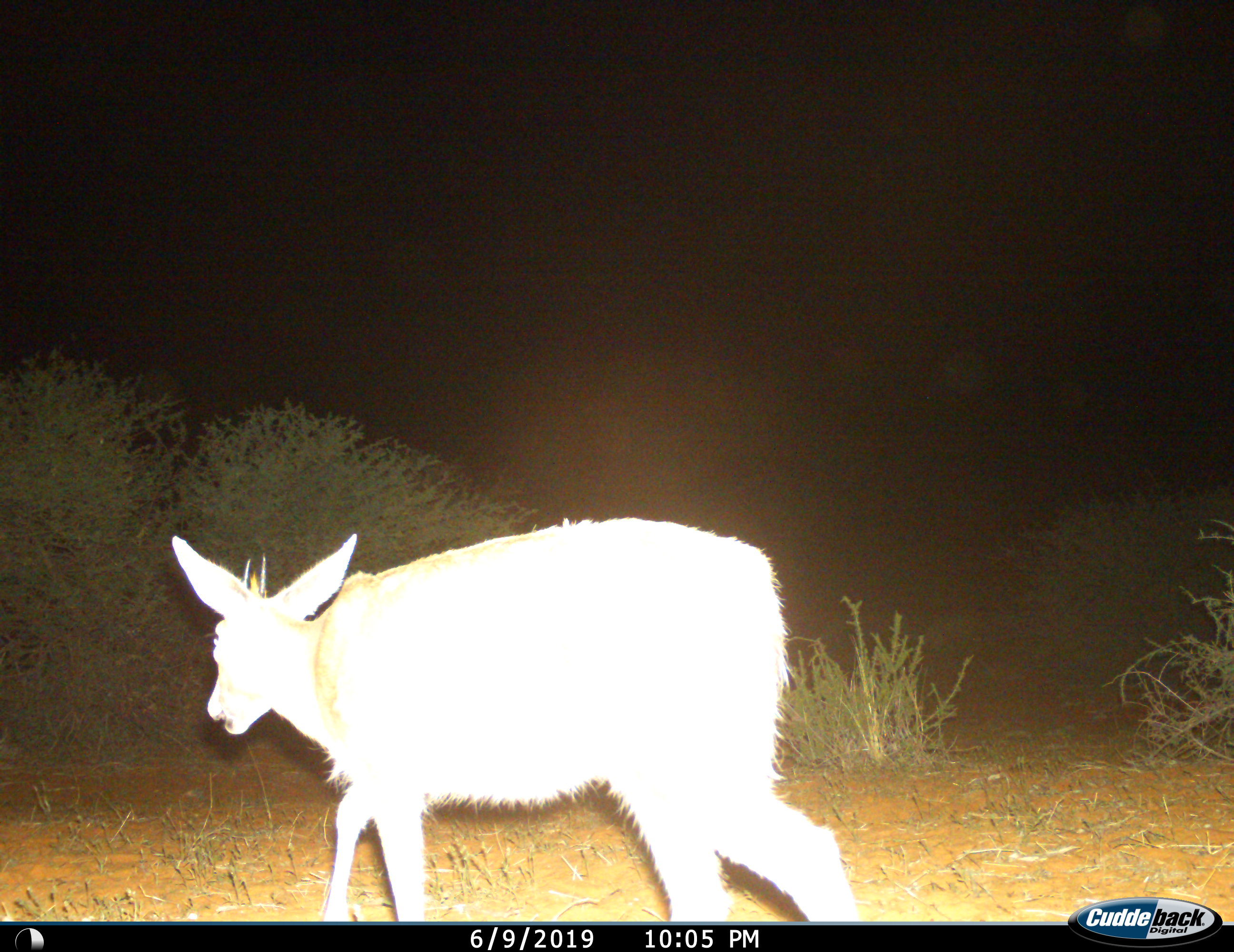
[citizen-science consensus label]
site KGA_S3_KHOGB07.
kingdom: Animalia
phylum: Chordata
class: Mammalia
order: Artiodactyla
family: Bovidae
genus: Raphicerus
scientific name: Raphicerus campestris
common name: steenbok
Steenbok (Raphicerus campestris), count 1. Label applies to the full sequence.